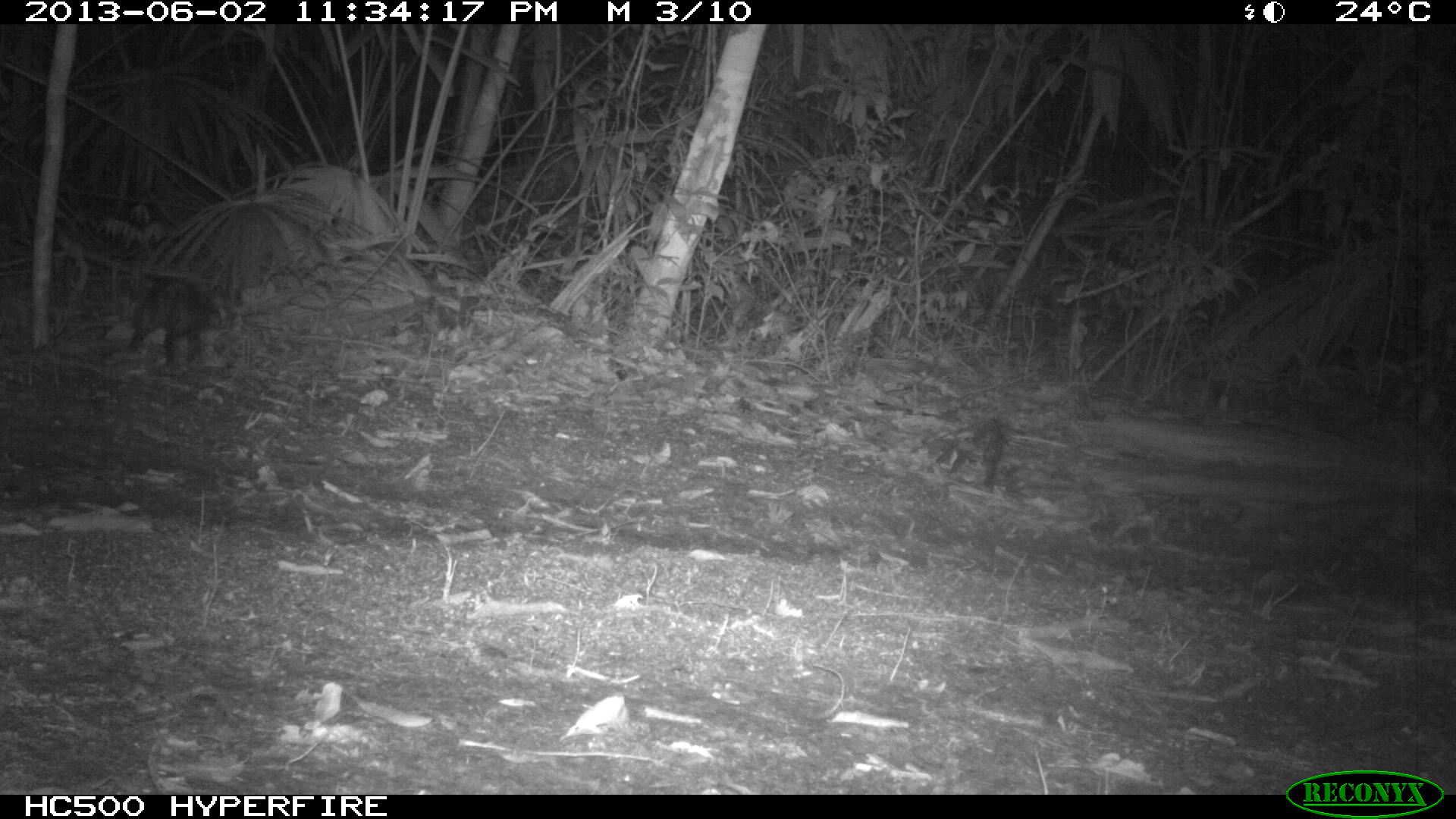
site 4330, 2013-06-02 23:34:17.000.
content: unidentified animal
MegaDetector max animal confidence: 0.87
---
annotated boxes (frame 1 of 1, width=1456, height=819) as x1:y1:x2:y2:
unknown: 124:273:218:368